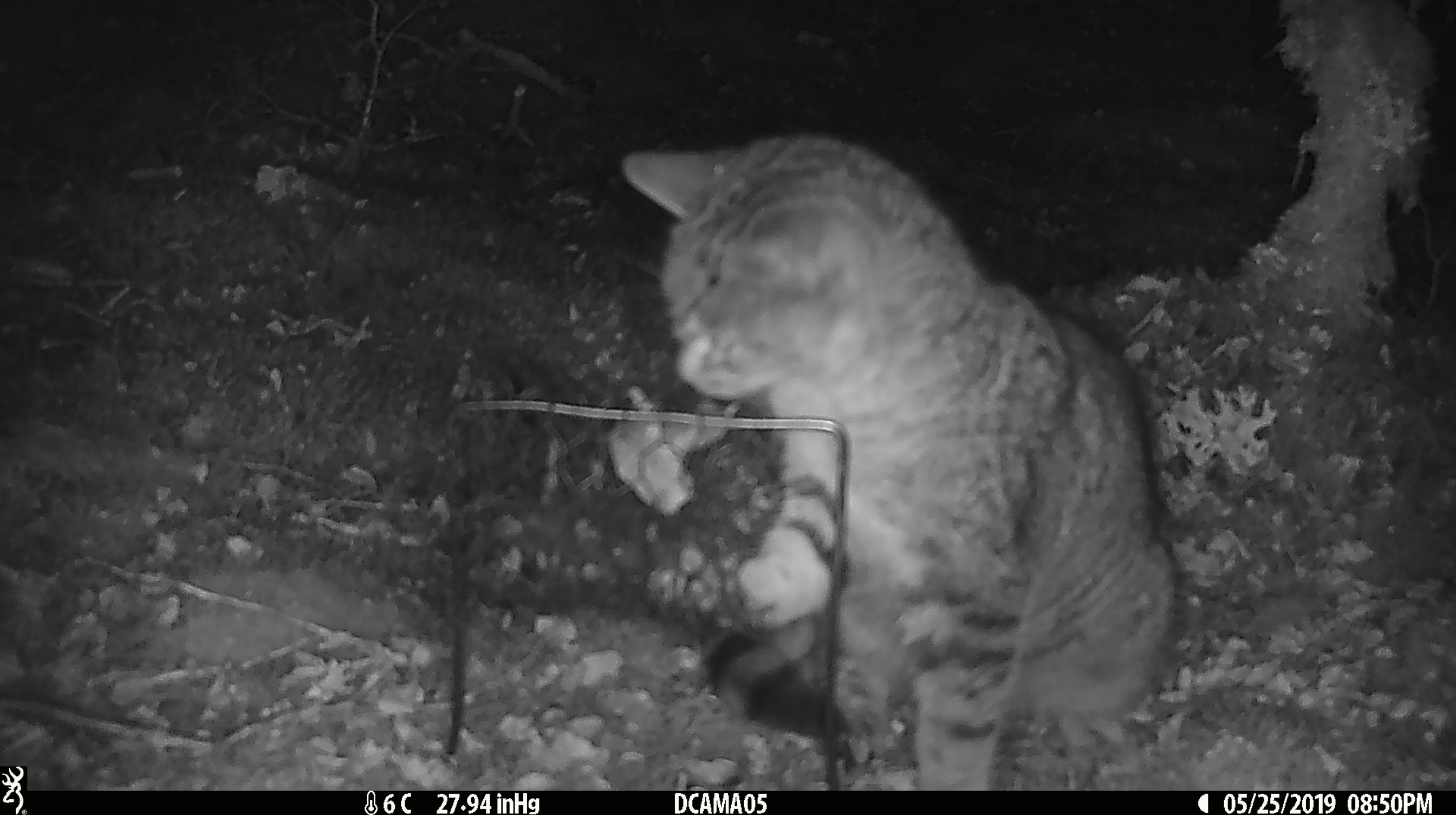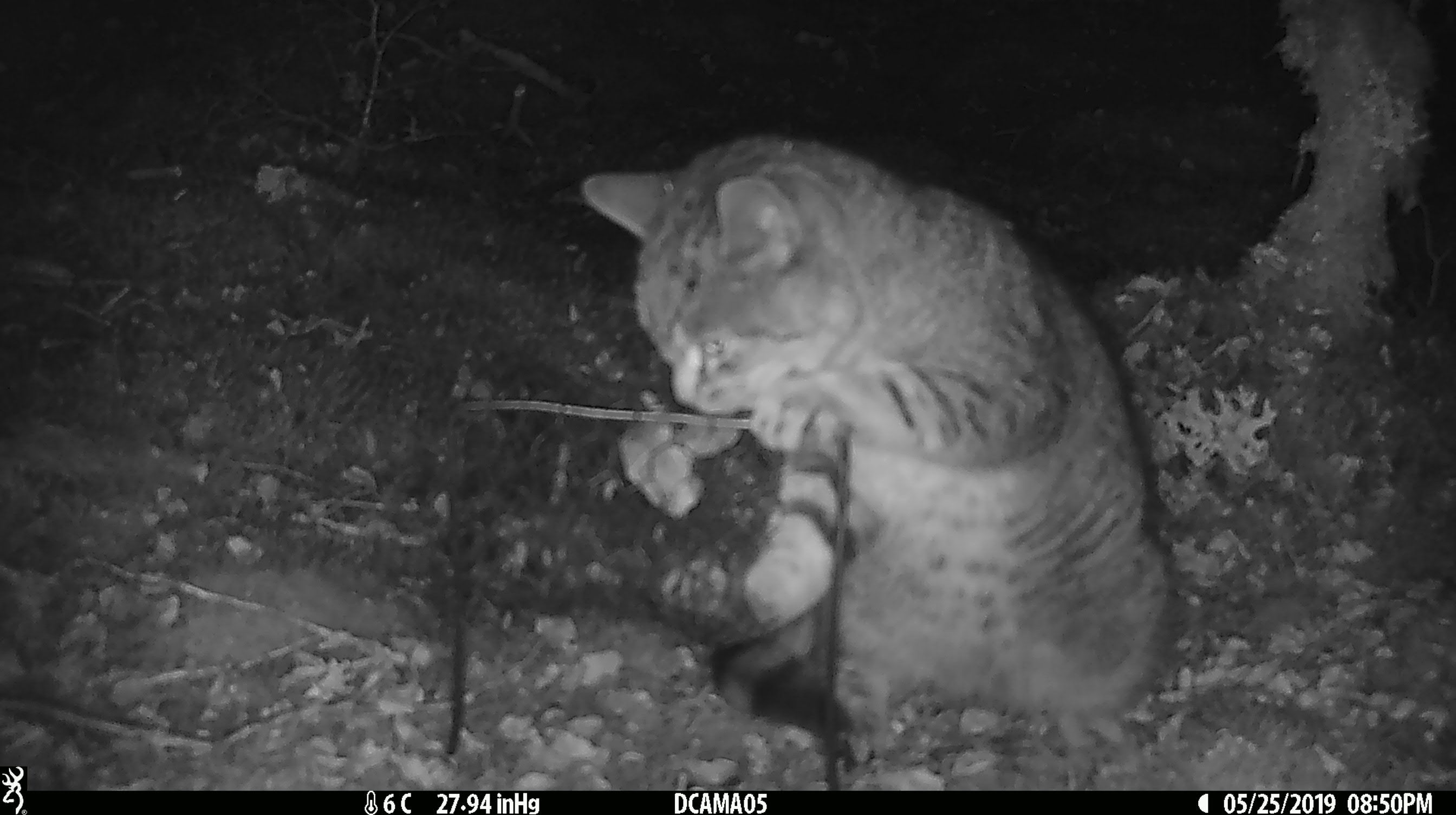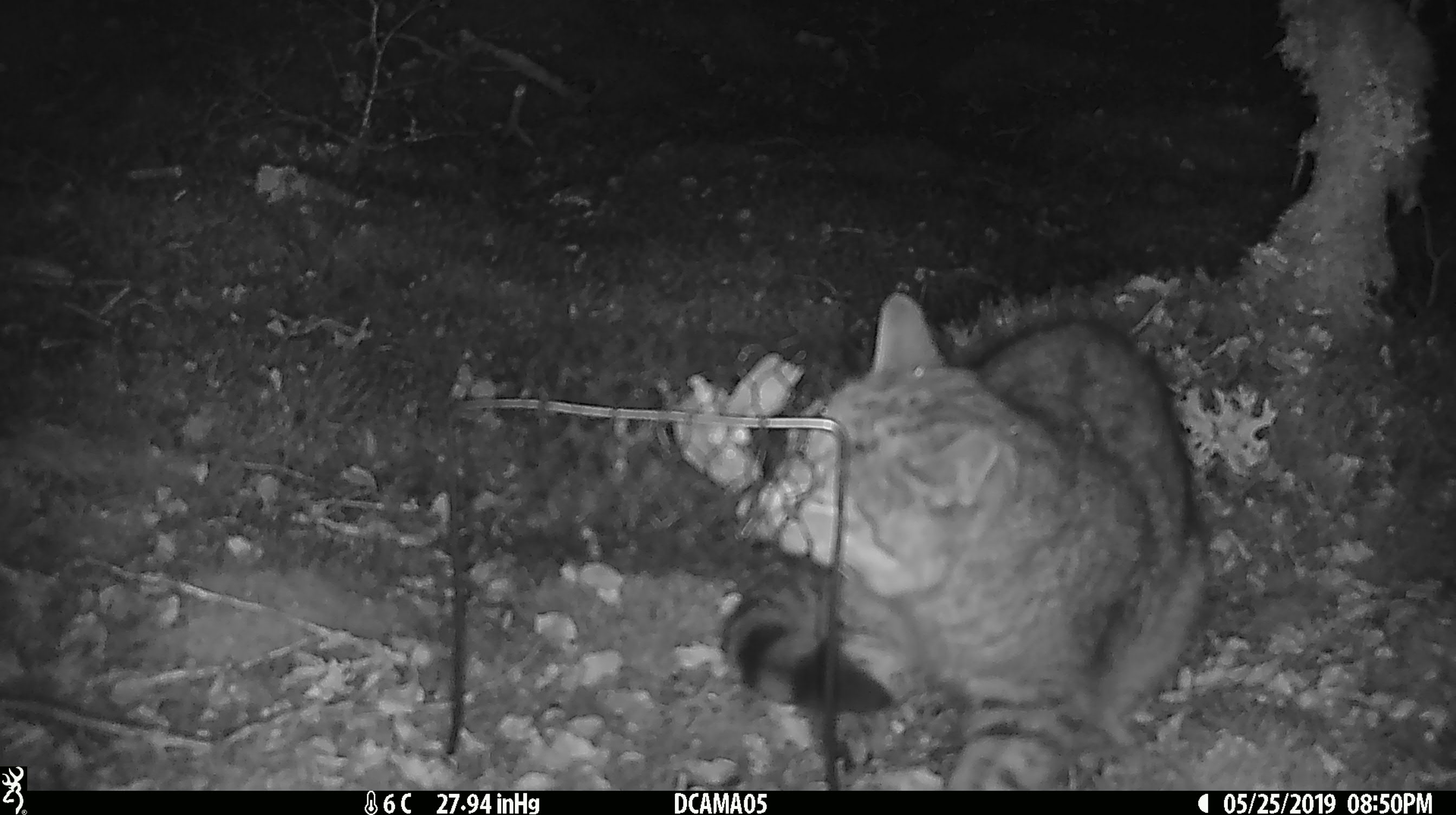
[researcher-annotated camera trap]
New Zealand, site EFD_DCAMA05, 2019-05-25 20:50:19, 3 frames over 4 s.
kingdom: Animalia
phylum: Chordata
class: Mammalia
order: Carnivora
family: Felidae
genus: Felis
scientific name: Felis catus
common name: domestic cat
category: cat